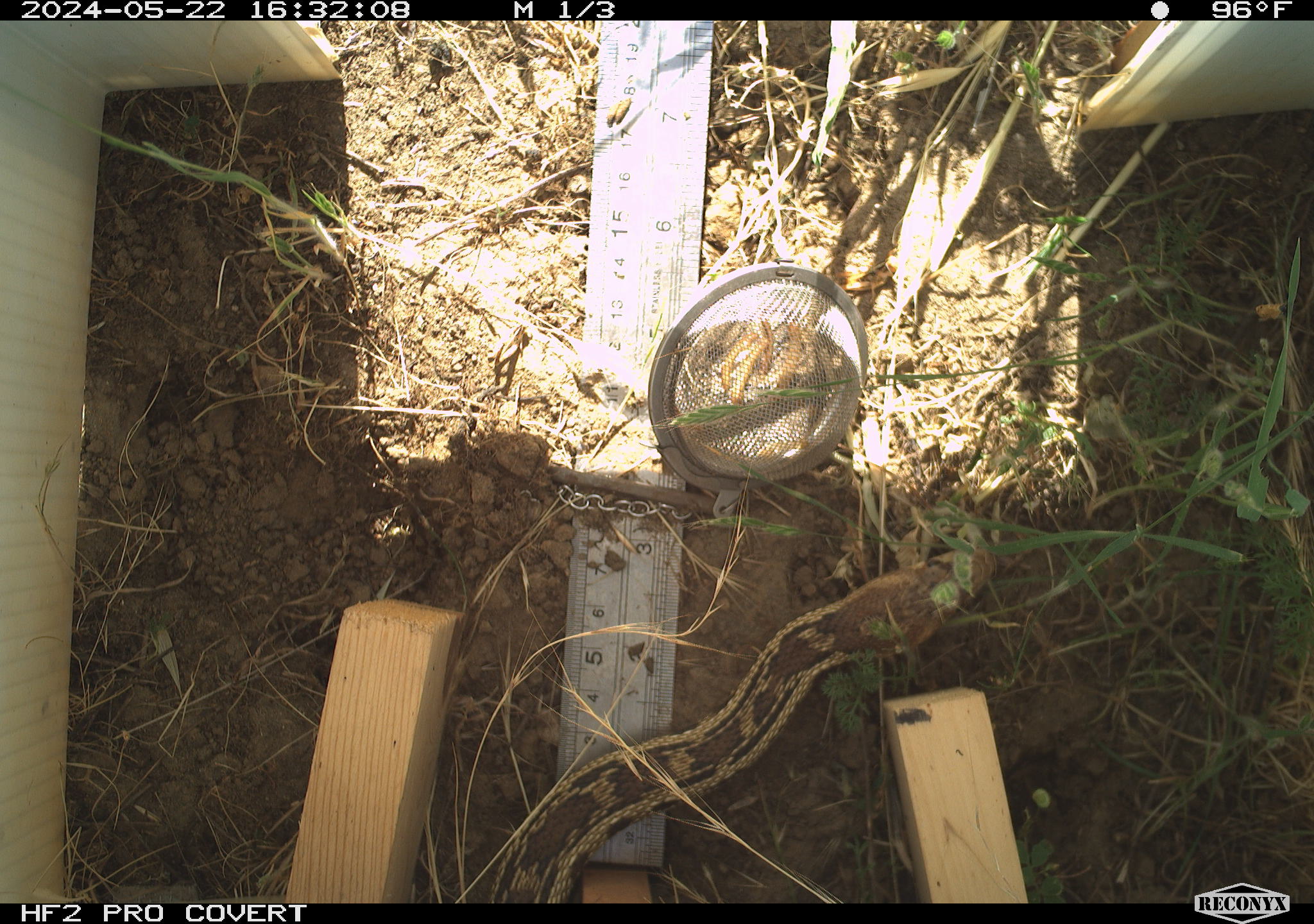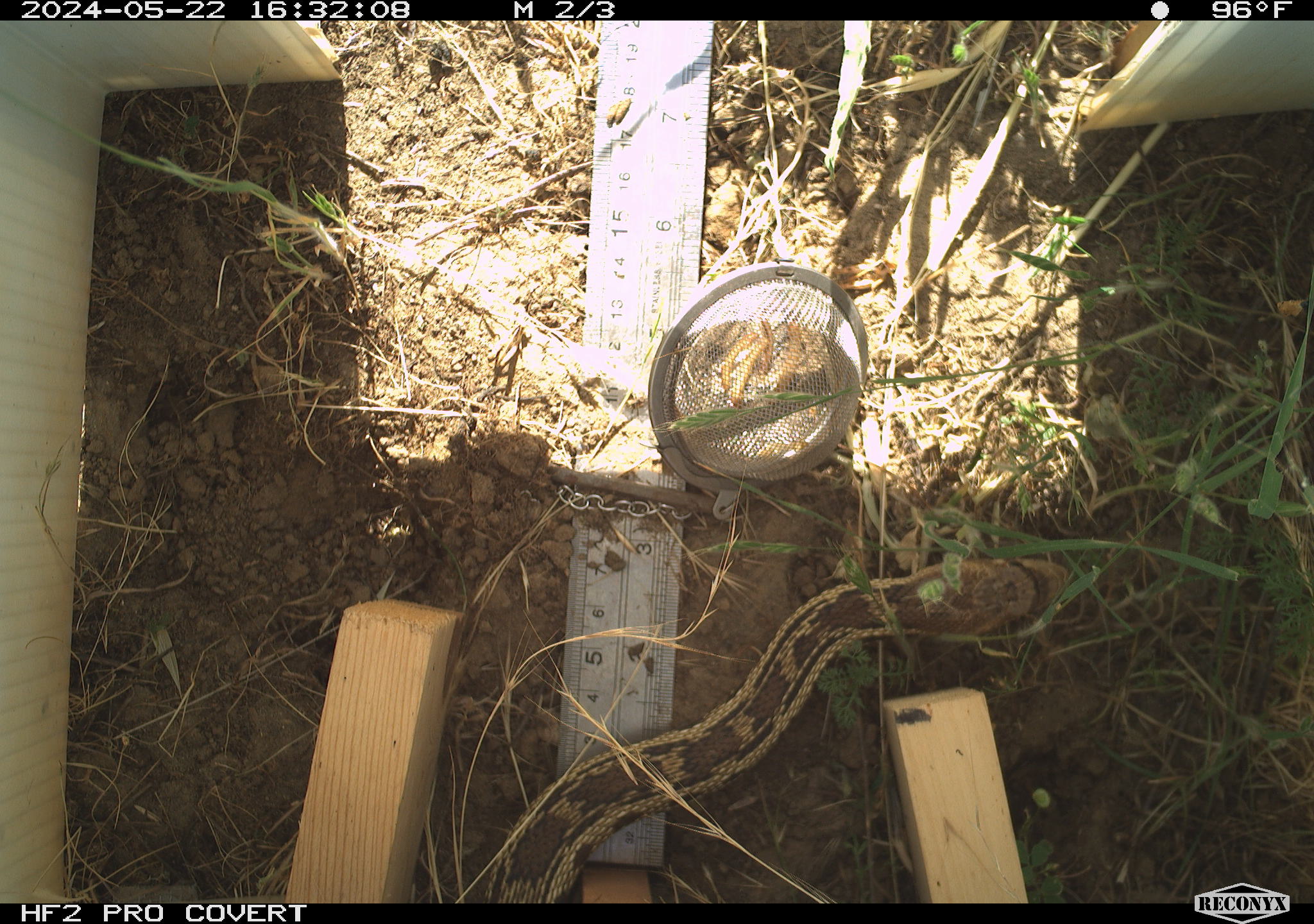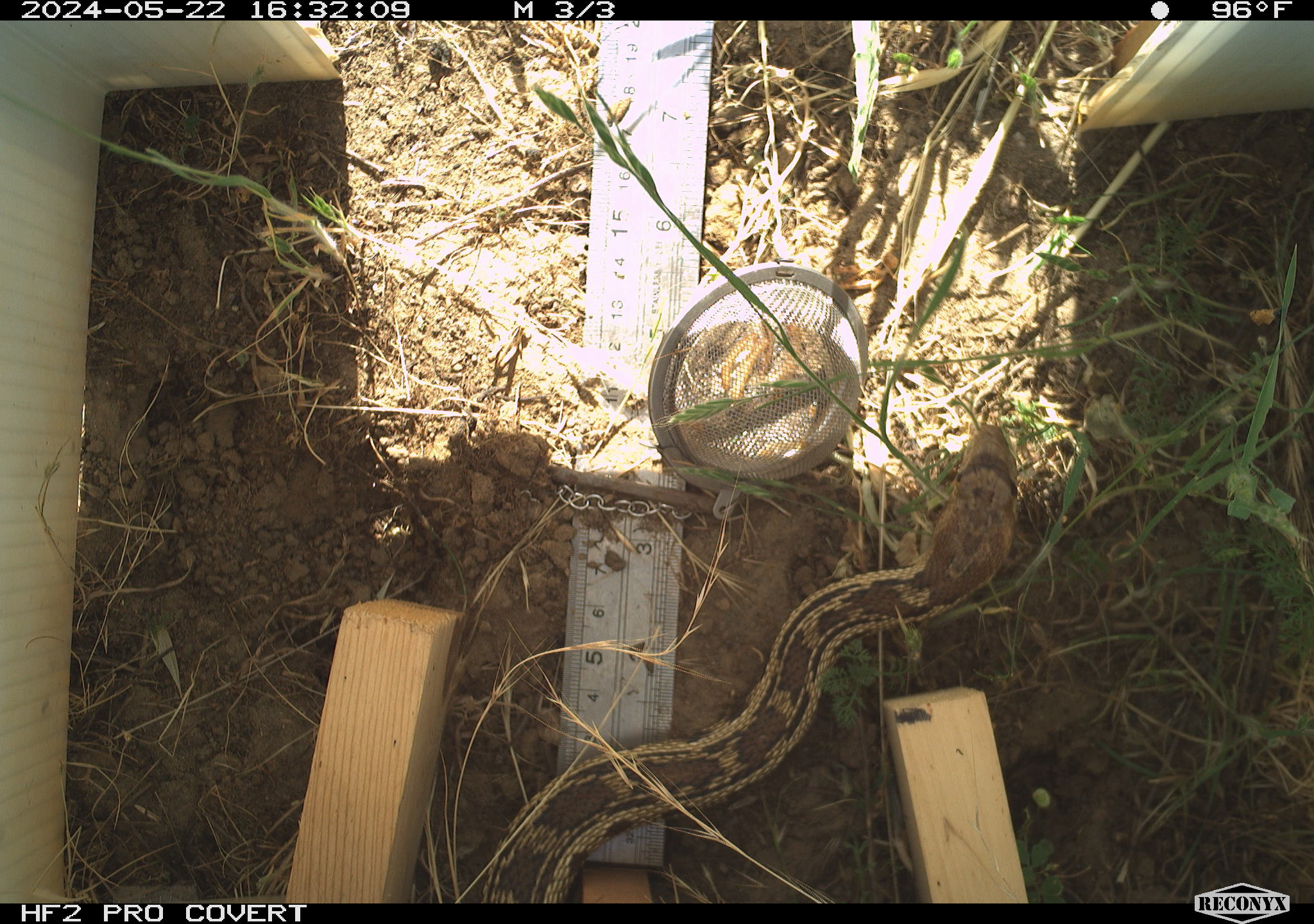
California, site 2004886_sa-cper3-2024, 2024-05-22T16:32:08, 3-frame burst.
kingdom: Animalia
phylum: Chordata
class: Reptilia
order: Squamata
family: Colubridae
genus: Pituophis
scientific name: Pituophis catenifer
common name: gophersnake